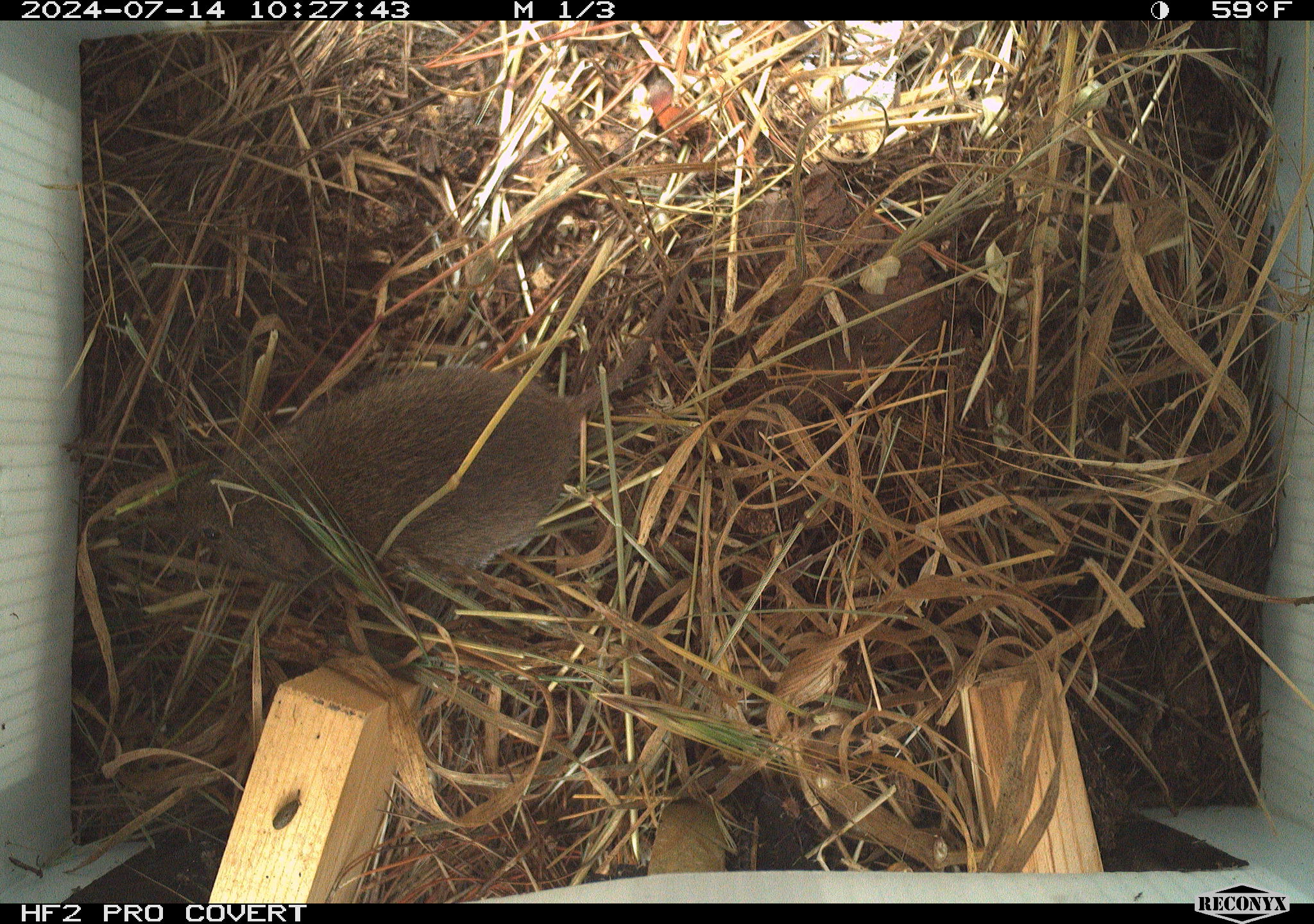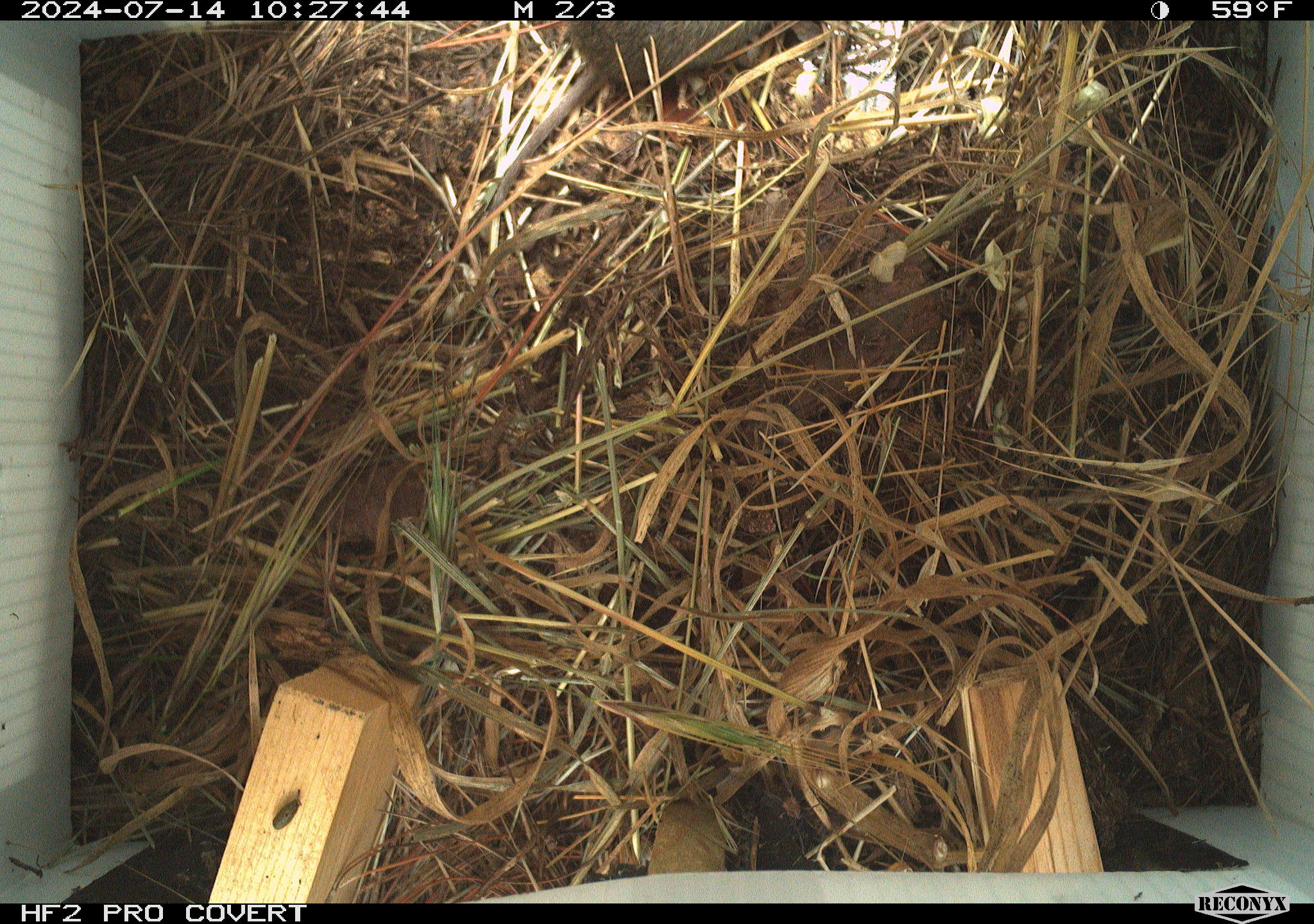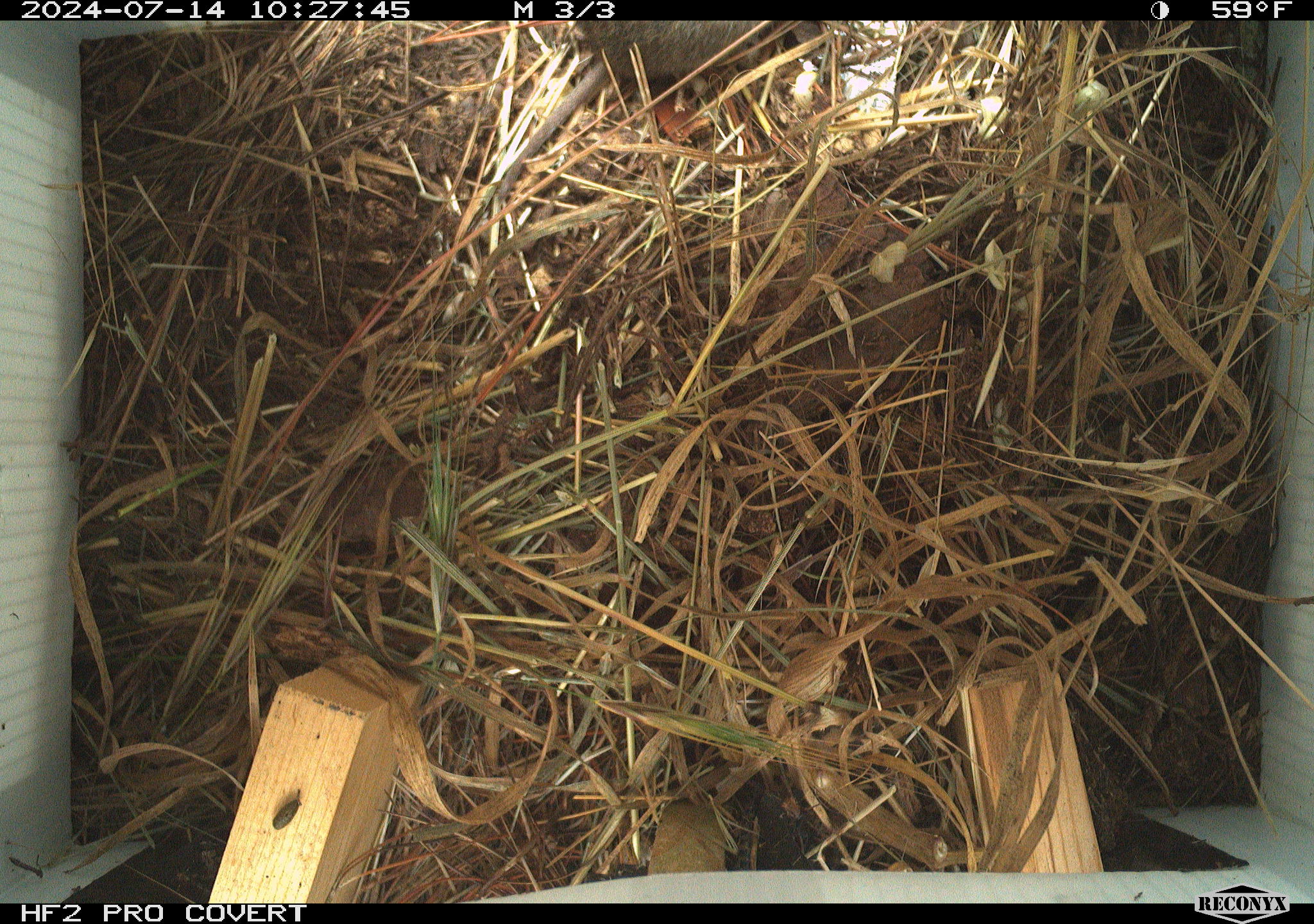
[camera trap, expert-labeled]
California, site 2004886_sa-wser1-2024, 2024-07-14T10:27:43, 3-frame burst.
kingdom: Animalia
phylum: Chordata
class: Mammalia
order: Rodentia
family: Cricetidae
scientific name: Arvicolinae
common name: voles, lemmings, and muskrats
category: arvicolinae subfamily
Arvicolinae subfamily (voles, lemmings, and muskrats) (Arvicolinae).